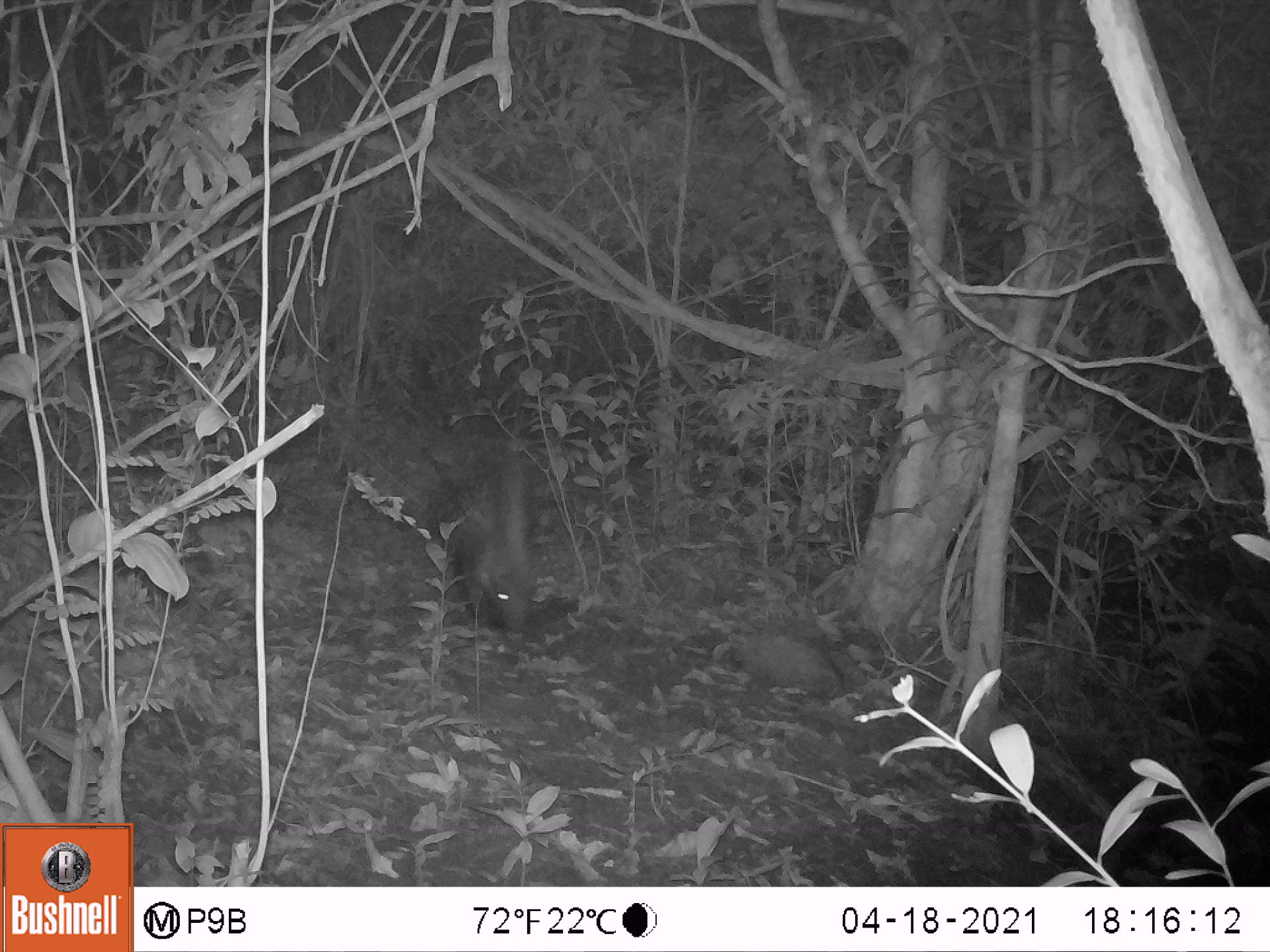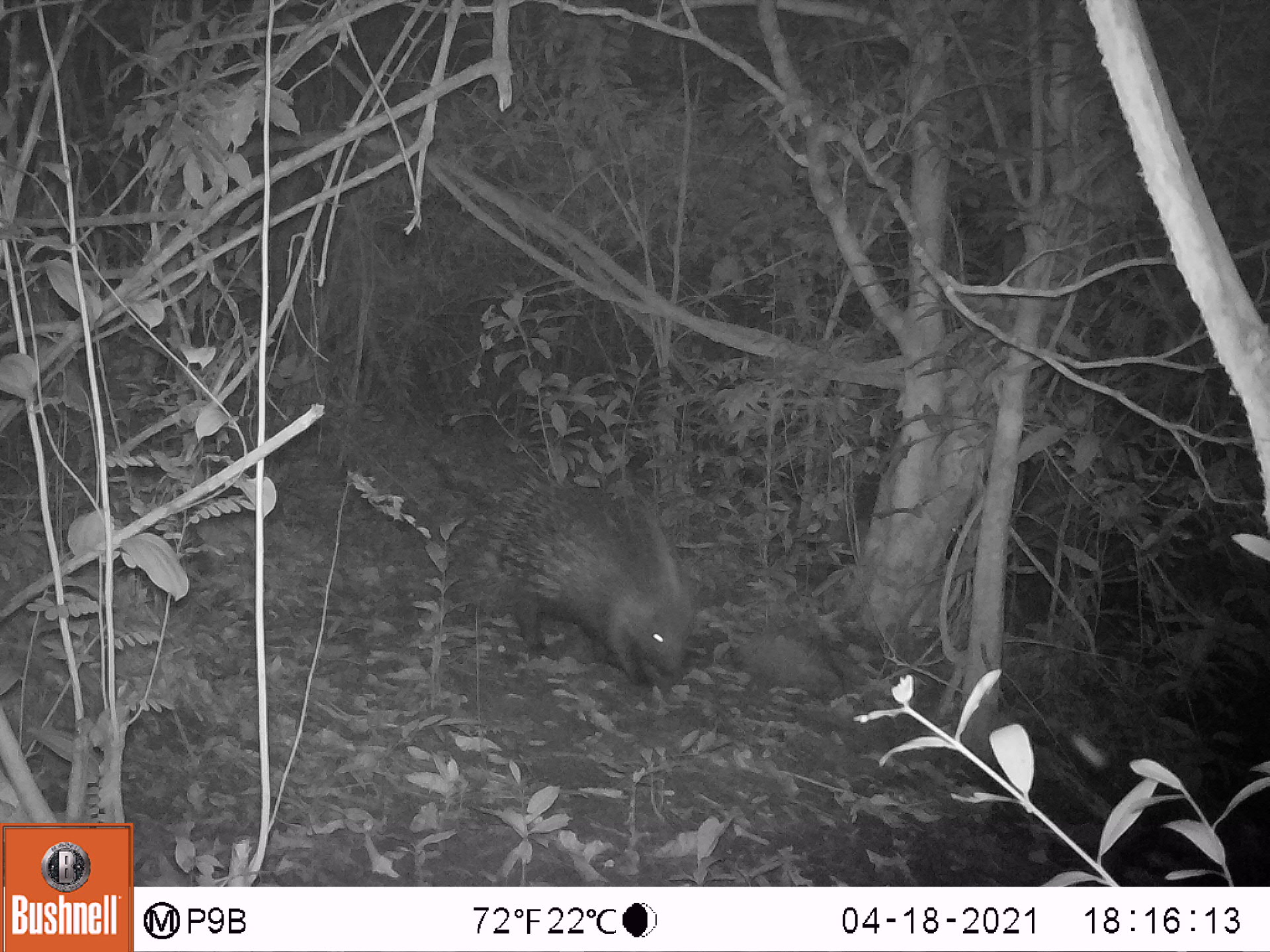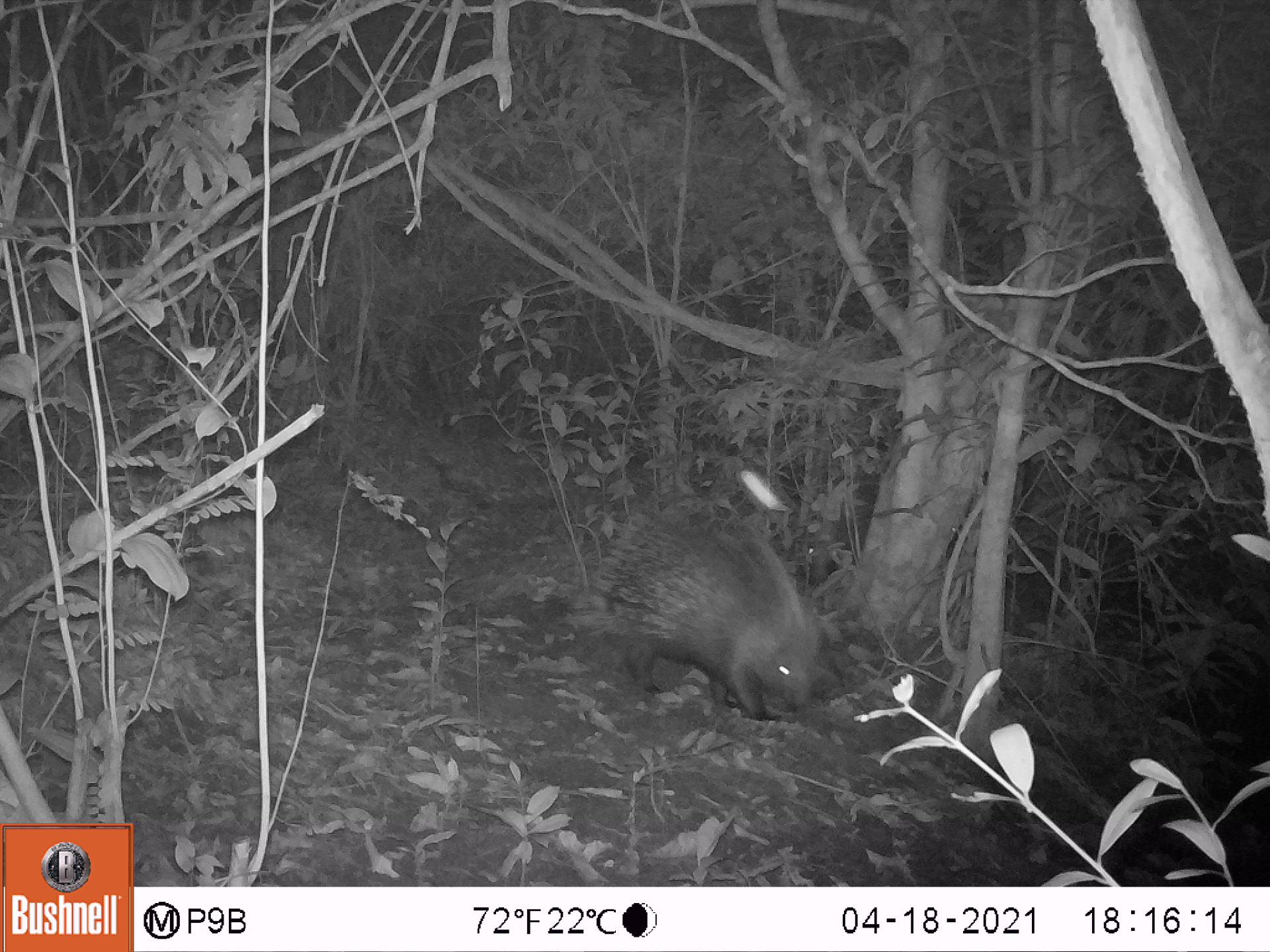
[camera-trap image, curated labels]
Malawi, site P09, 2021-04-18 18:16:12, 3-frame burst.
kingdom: Animalia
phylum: Chordata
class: Mammalia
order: Rodentia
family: Hystricidae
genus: Hystrix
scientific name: Hystrix africaeaustralis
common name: cape porcupine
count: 1